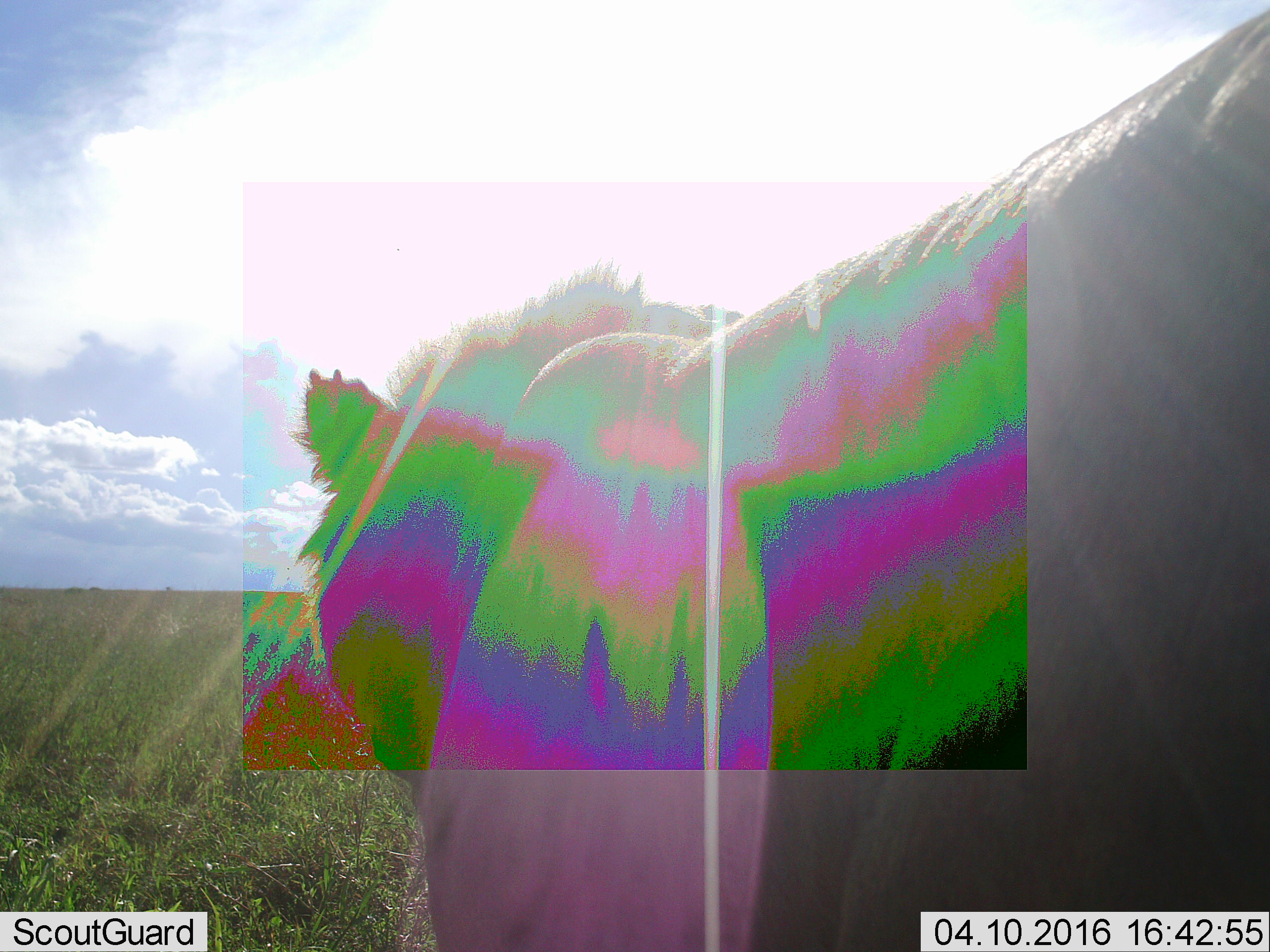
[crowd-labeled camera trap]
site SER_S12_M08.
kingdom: Animalia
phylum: Chordata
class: Mammalia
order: Carnivora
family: Felidae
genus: Panthera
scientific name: Panthera leo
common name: lion male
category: lionmale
Lionmale (lion male) (Panthera leo), count 1. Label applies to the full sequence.